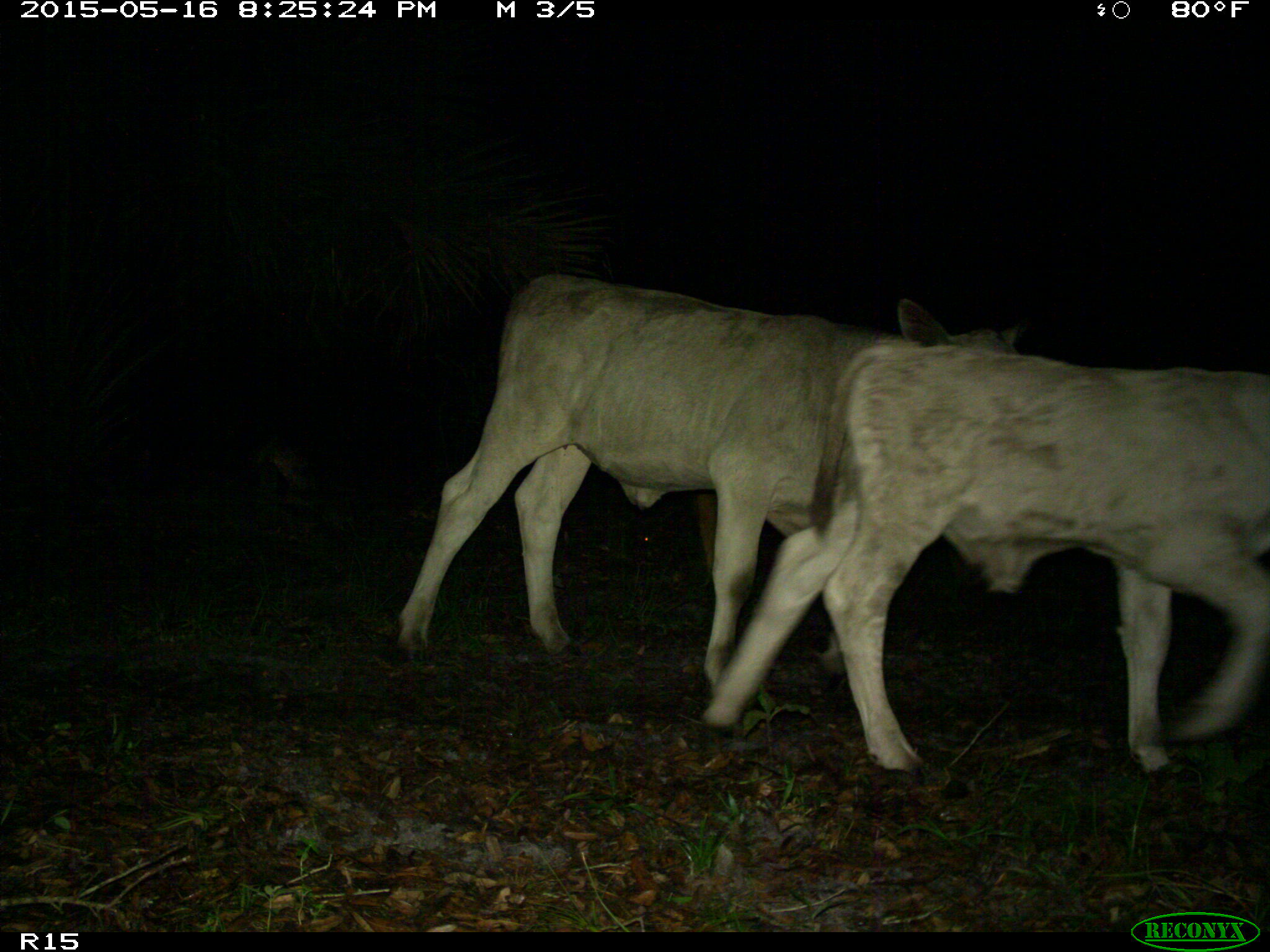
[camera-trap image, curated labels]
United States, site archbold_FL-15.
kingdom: Animalia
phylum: Chordata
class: Mammalia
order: Artiodactyla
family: Bovidae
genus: Bos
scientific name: Bos taurus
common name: domestic cow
Bos taurus (domestic cow).